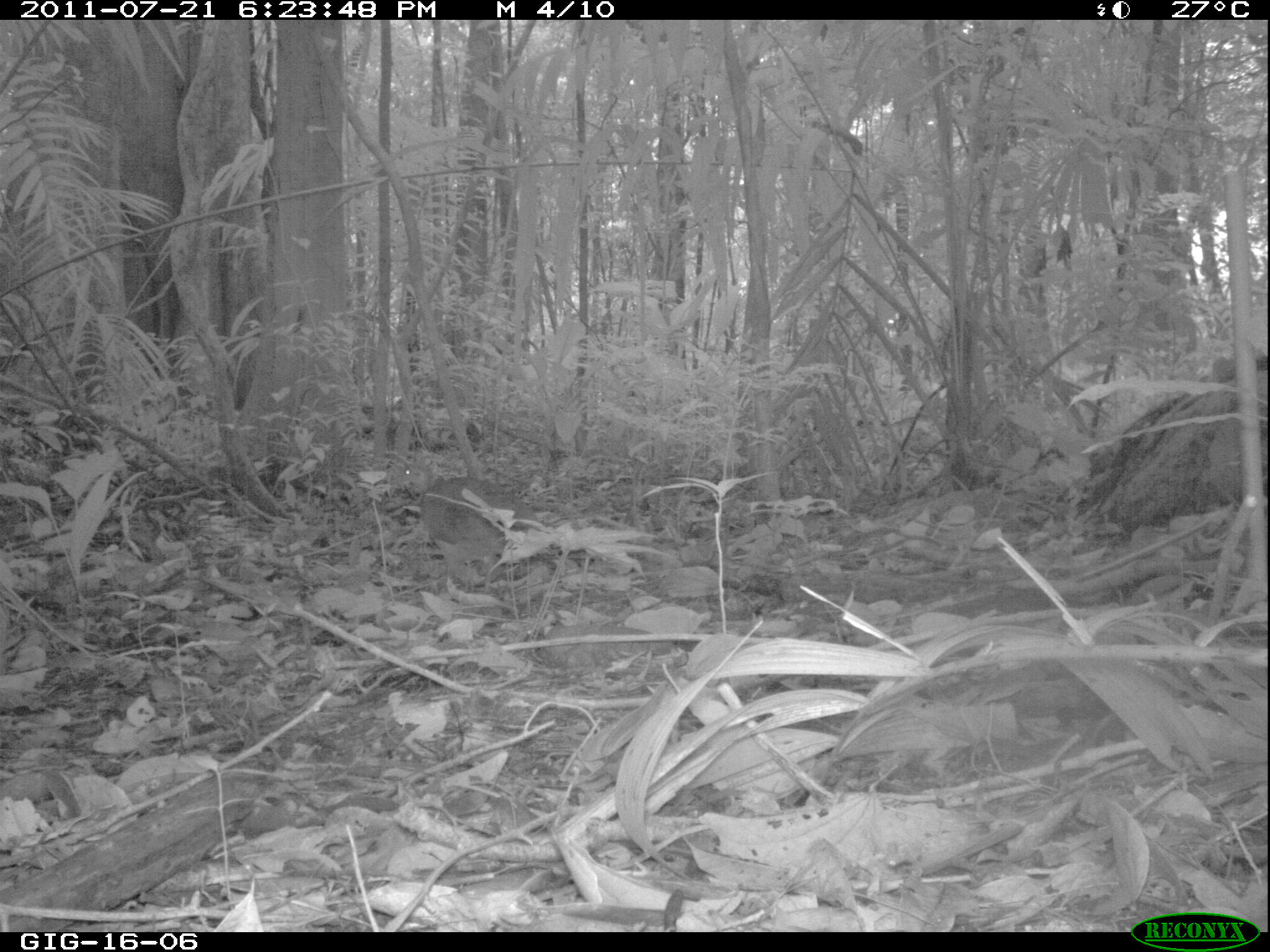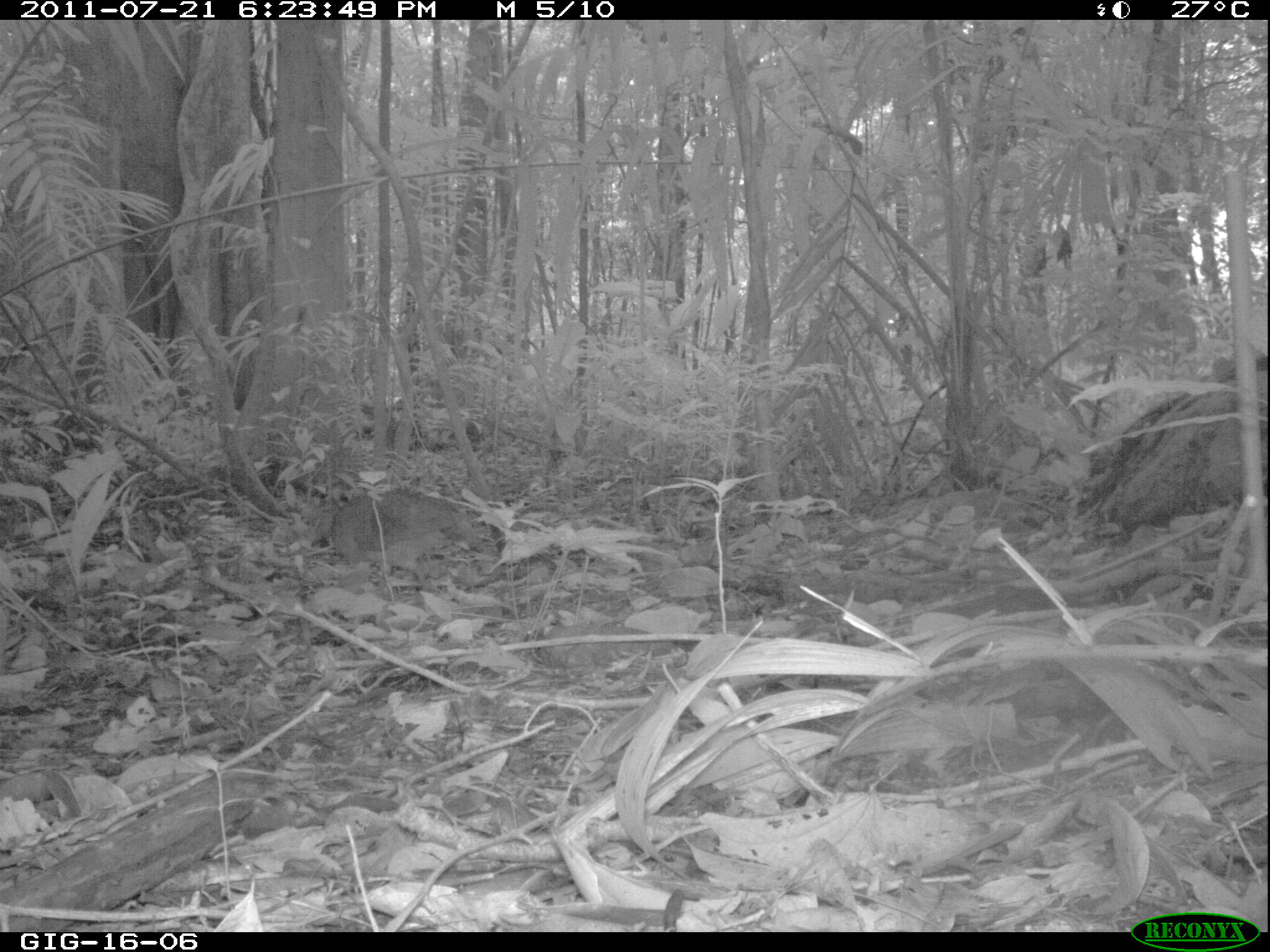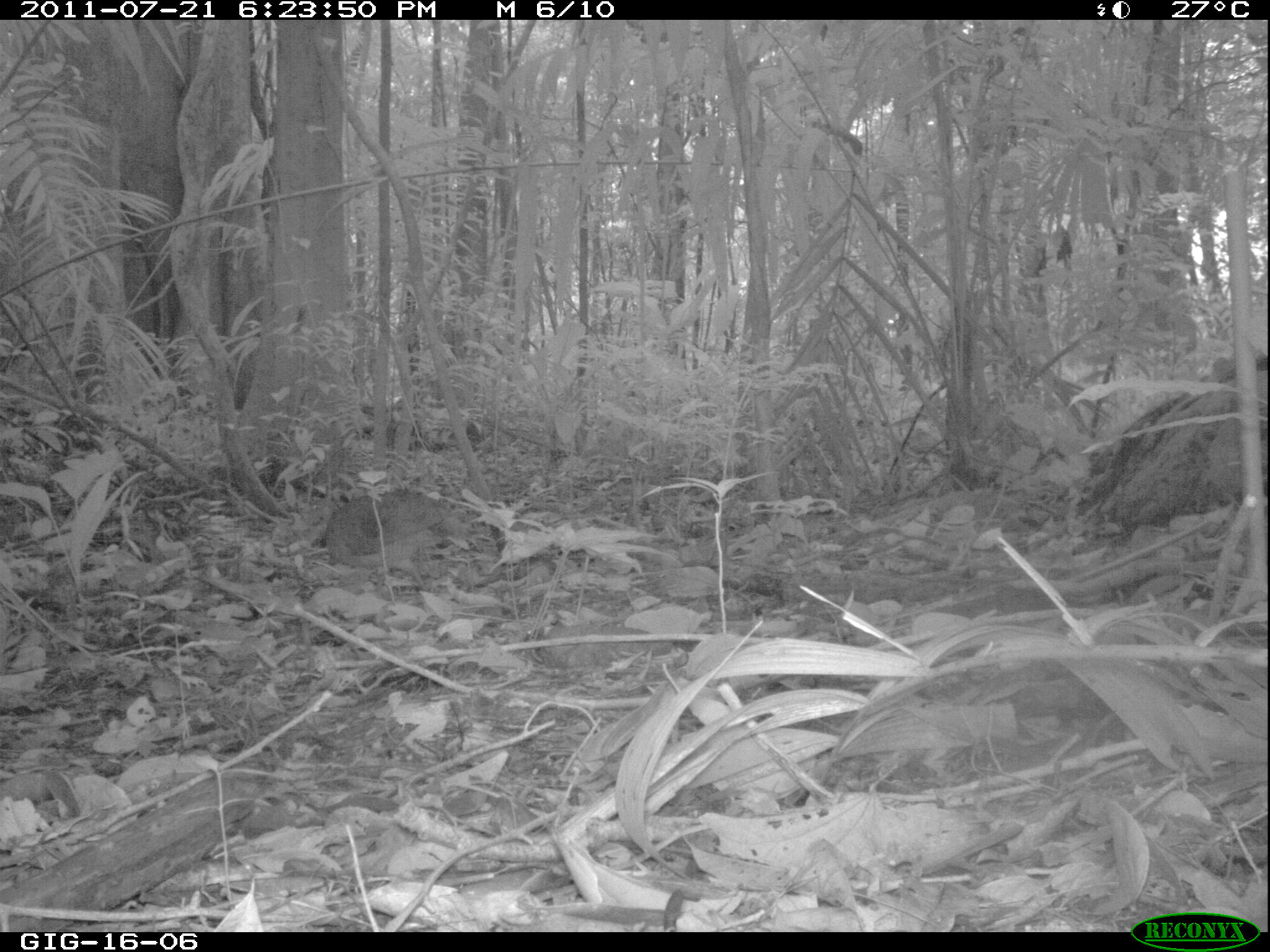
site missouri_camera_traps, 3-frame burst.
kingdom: Animalia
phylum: Chordata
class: Aves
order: Tinamiformes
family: Tinamidae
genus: Tinamus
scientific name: Tinamus major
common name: great tinamou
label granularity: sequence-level